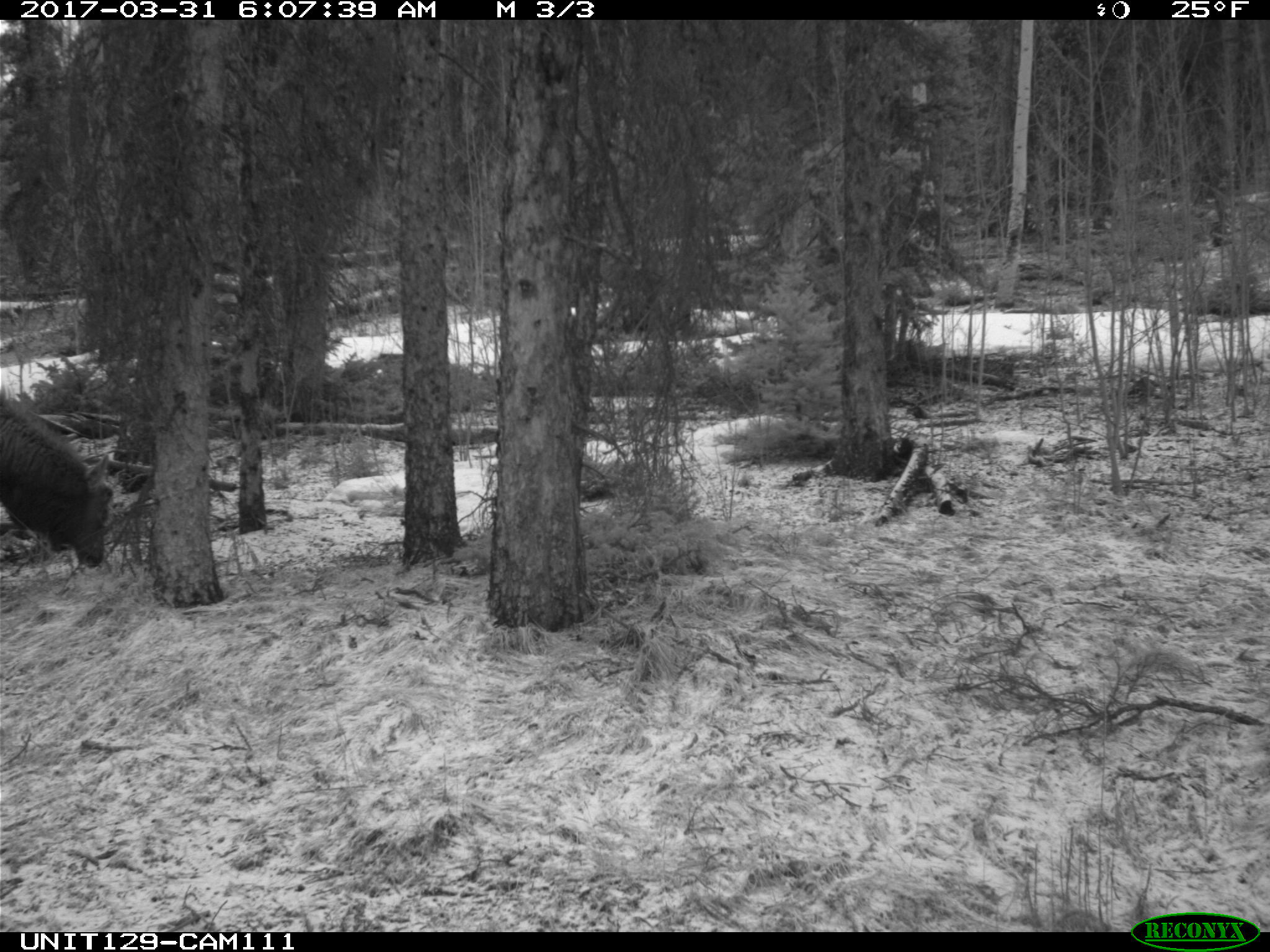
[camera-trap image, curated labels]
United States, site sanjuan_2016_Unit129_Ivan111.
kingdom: Animalia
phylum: Chordata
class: Mammalia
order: Artiodactyla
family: Cervidae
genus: Cervus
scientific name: Cervus elaphus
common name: red deer